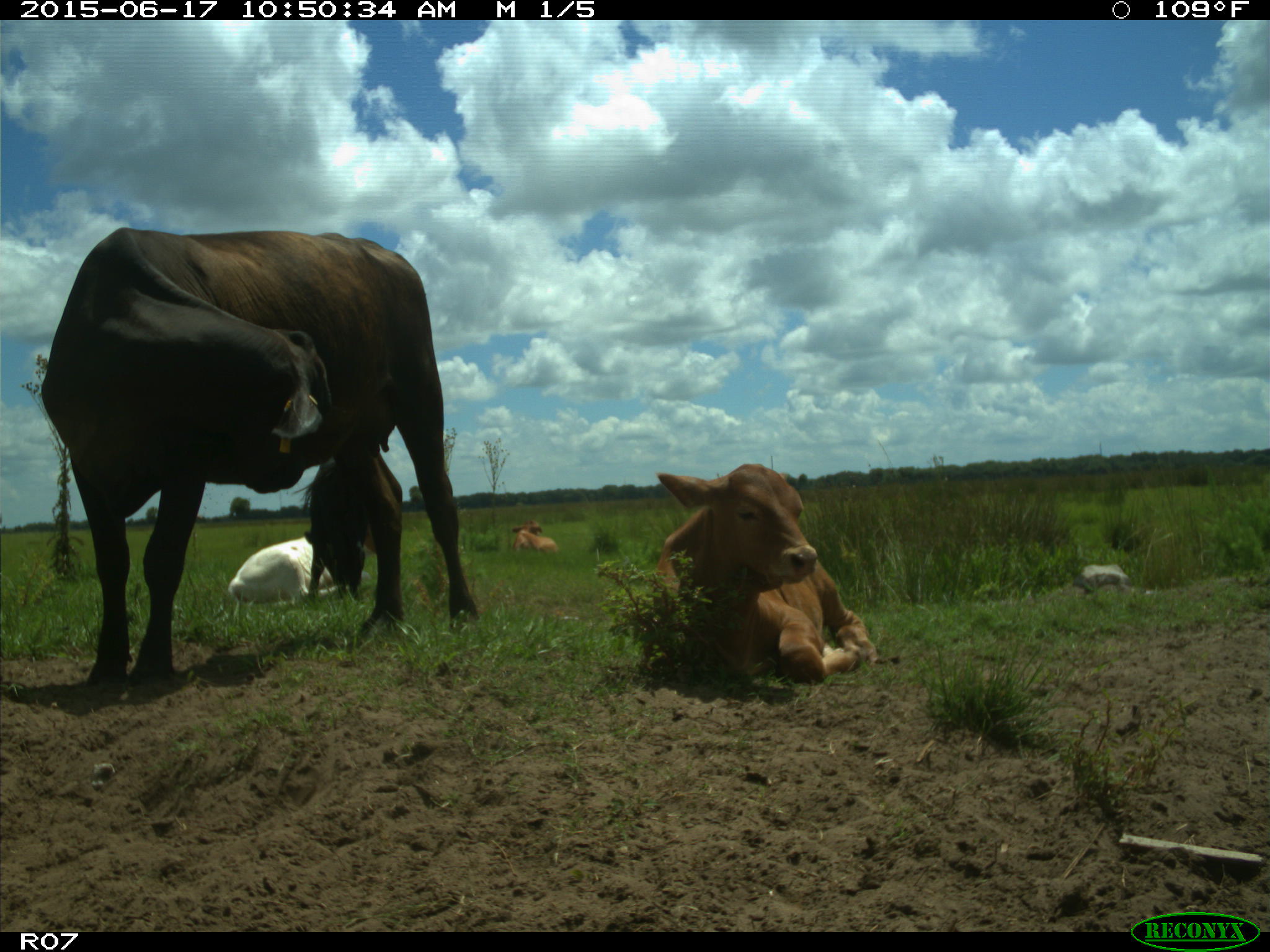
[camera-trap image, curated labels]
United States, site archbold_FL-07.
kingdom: Animalia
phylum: Chordata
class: Mammalia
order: Artiodactyla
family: Bovidae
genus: Bos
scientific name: Bos taurus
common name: domestic cow